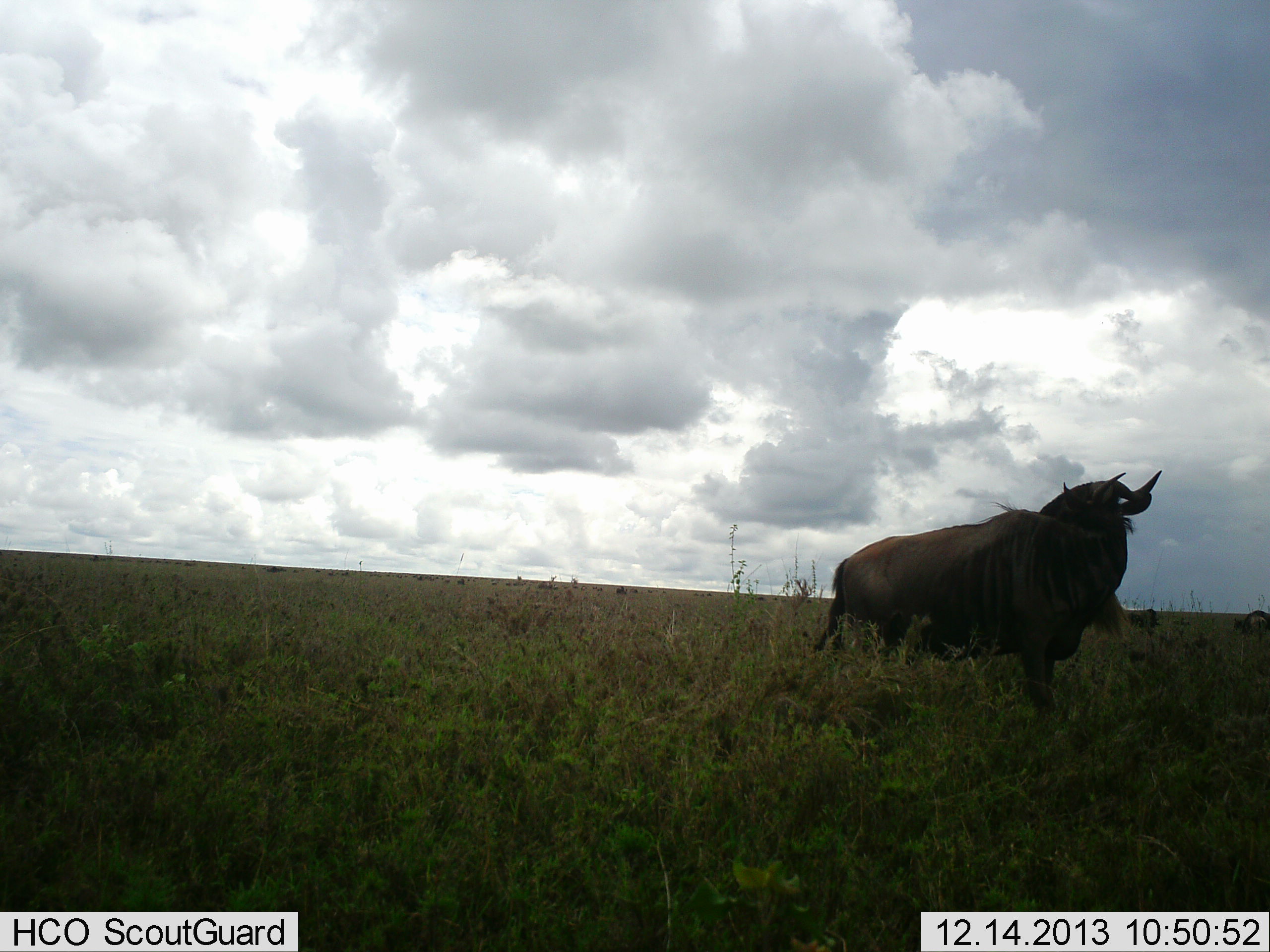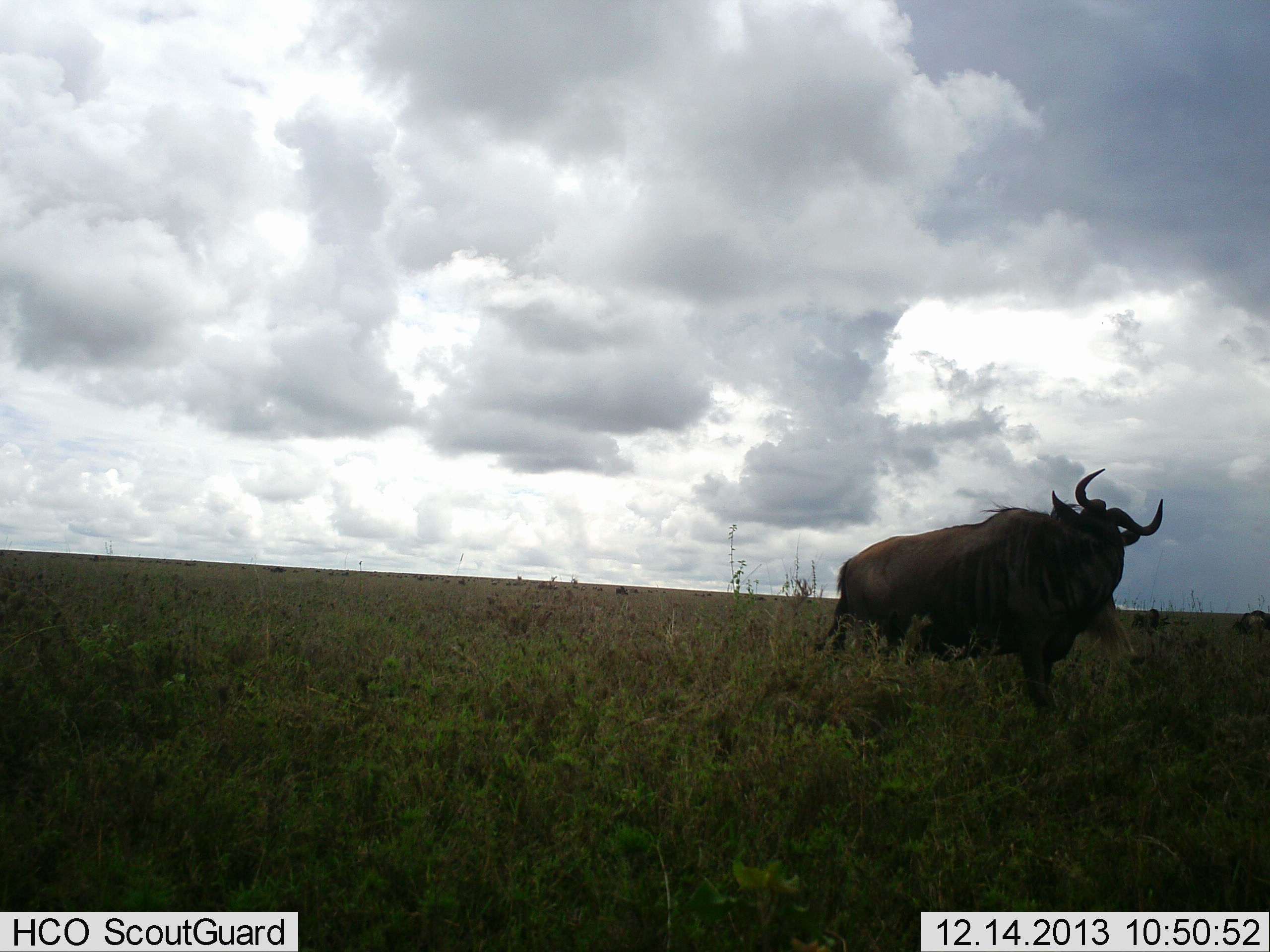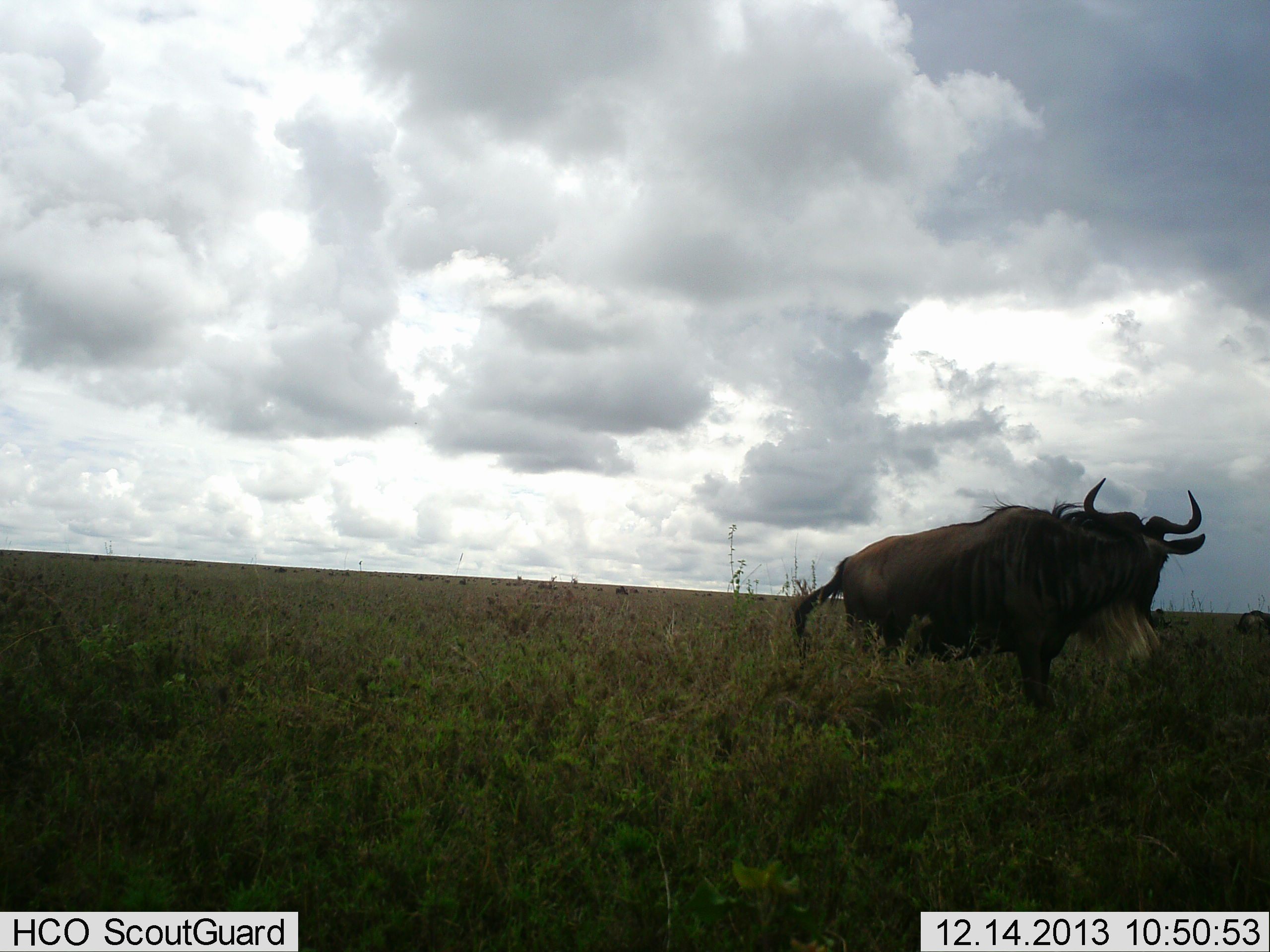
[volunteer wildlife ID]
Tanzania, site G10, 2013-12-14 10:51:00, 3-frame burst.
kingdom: Animalia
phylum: Chordata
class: Mammalia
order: Artiodactyla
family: Bovidae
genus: Connochaetes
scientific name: Connochaetes taurinus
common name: blue wildebeest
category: wildebeest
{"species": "wildebeest (blue wildebeest) (Connochaetes taurinus)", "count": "1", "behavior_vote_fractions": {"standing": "100%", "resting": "0%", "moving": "20%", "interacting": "0%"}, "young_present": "0%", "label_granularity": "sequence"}